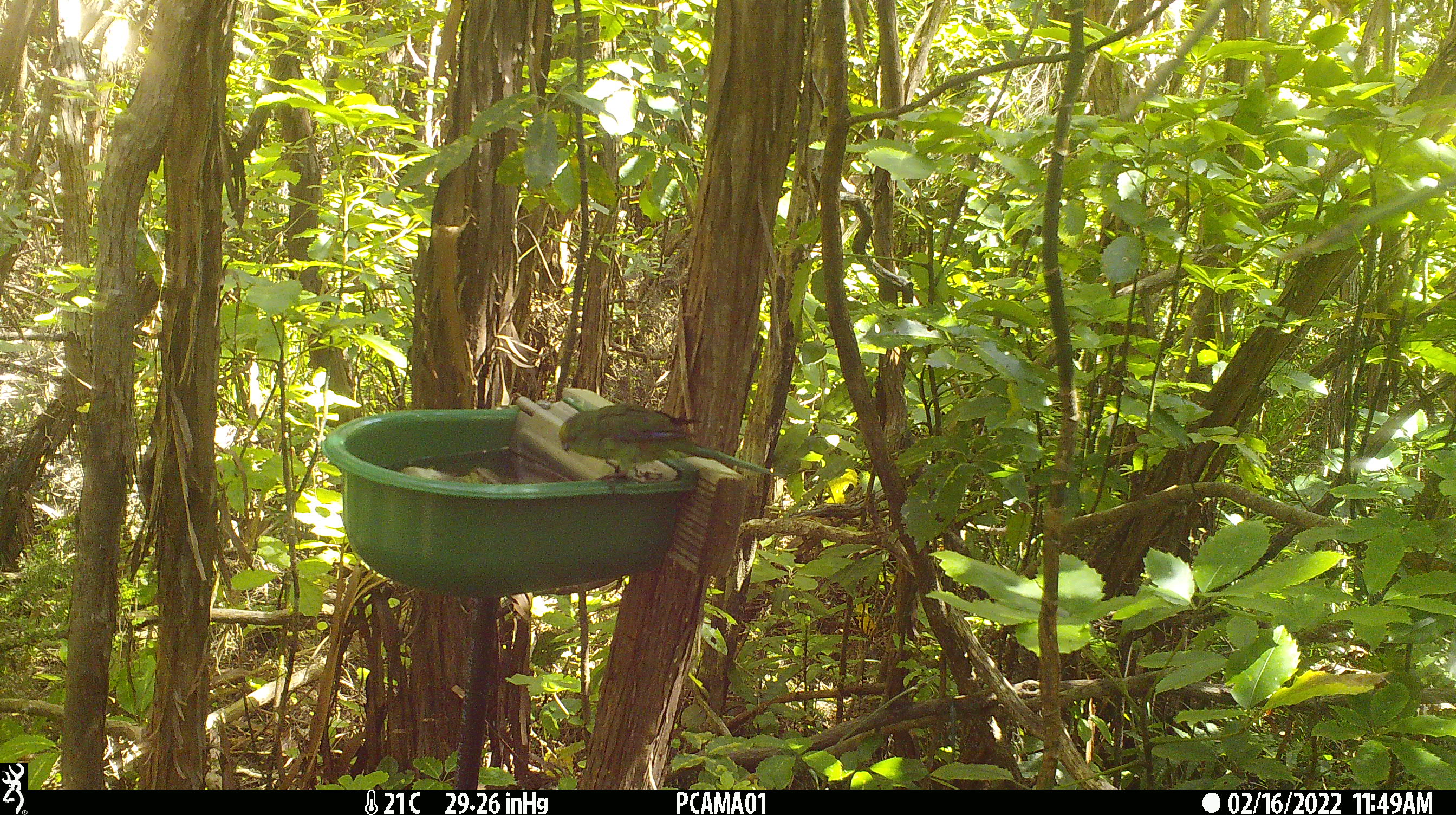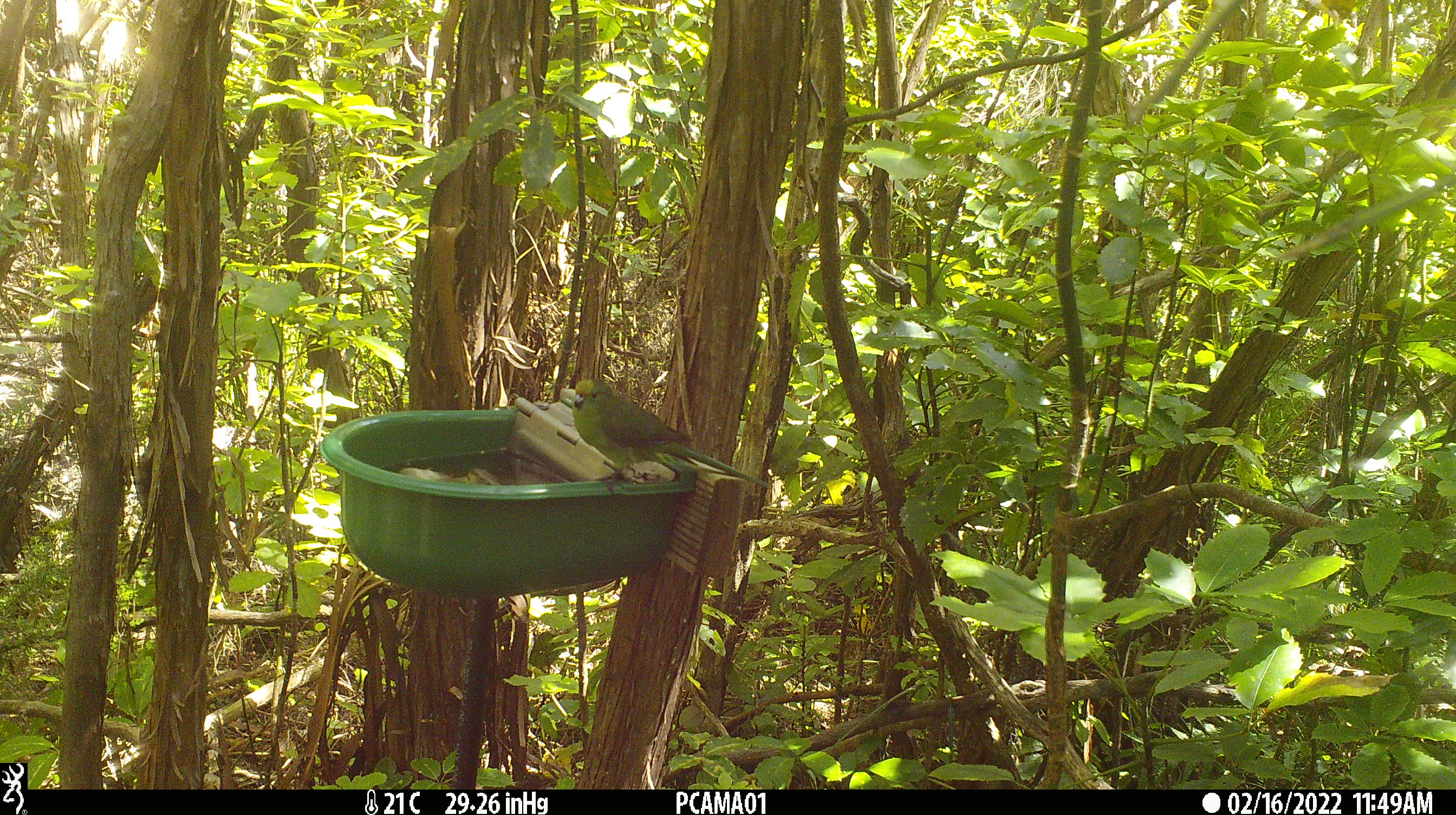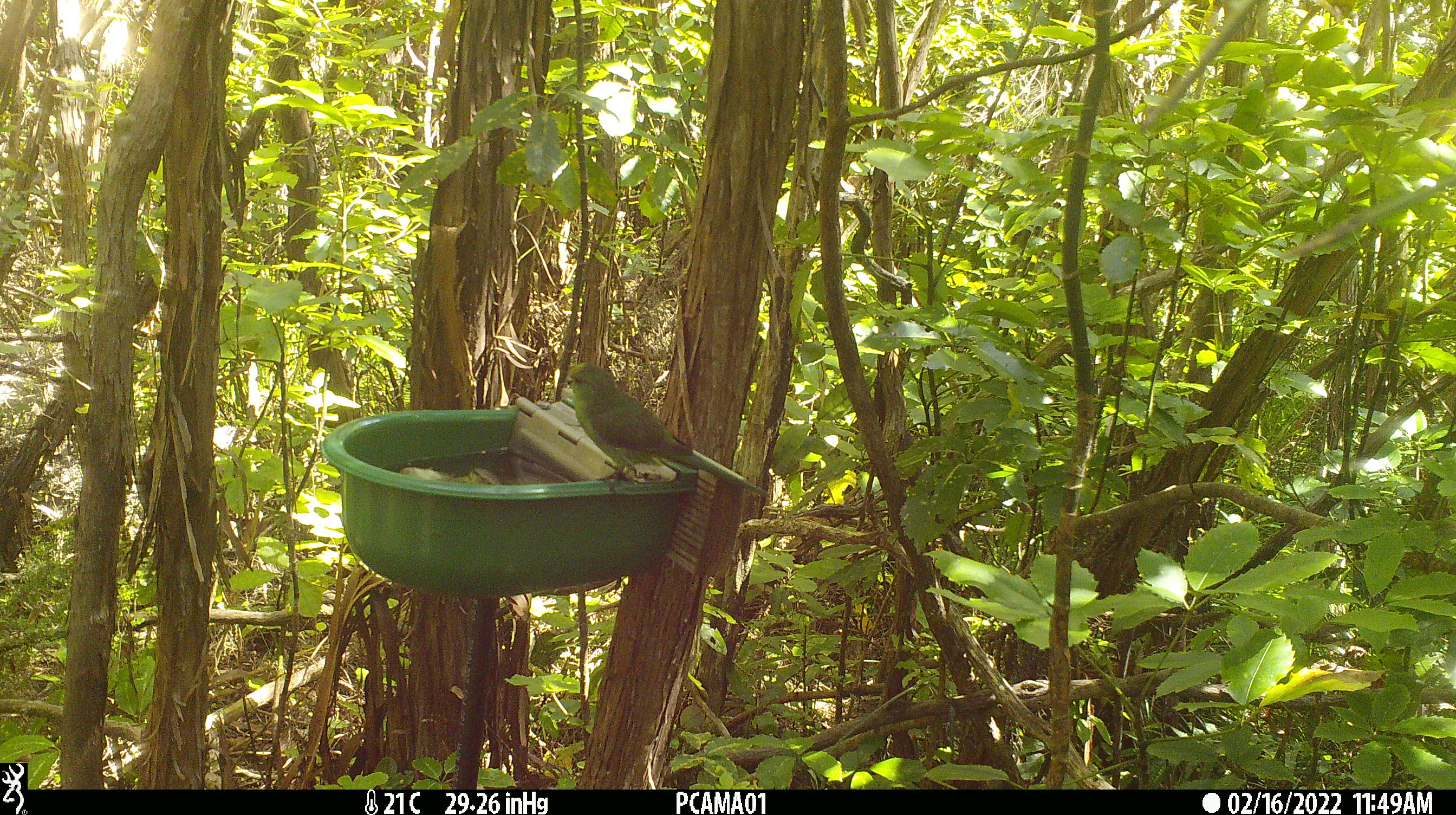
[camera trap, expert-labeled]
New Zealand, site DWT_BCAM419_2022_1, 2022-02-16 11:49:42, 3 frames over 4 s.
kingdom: Animalia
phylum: Chordata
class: Aves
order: Psittaciformes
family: Psittaculidae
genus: Cyanoramphus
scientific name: Cyanoramphus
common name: parakeet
Parakeet (Cyanoramphus).